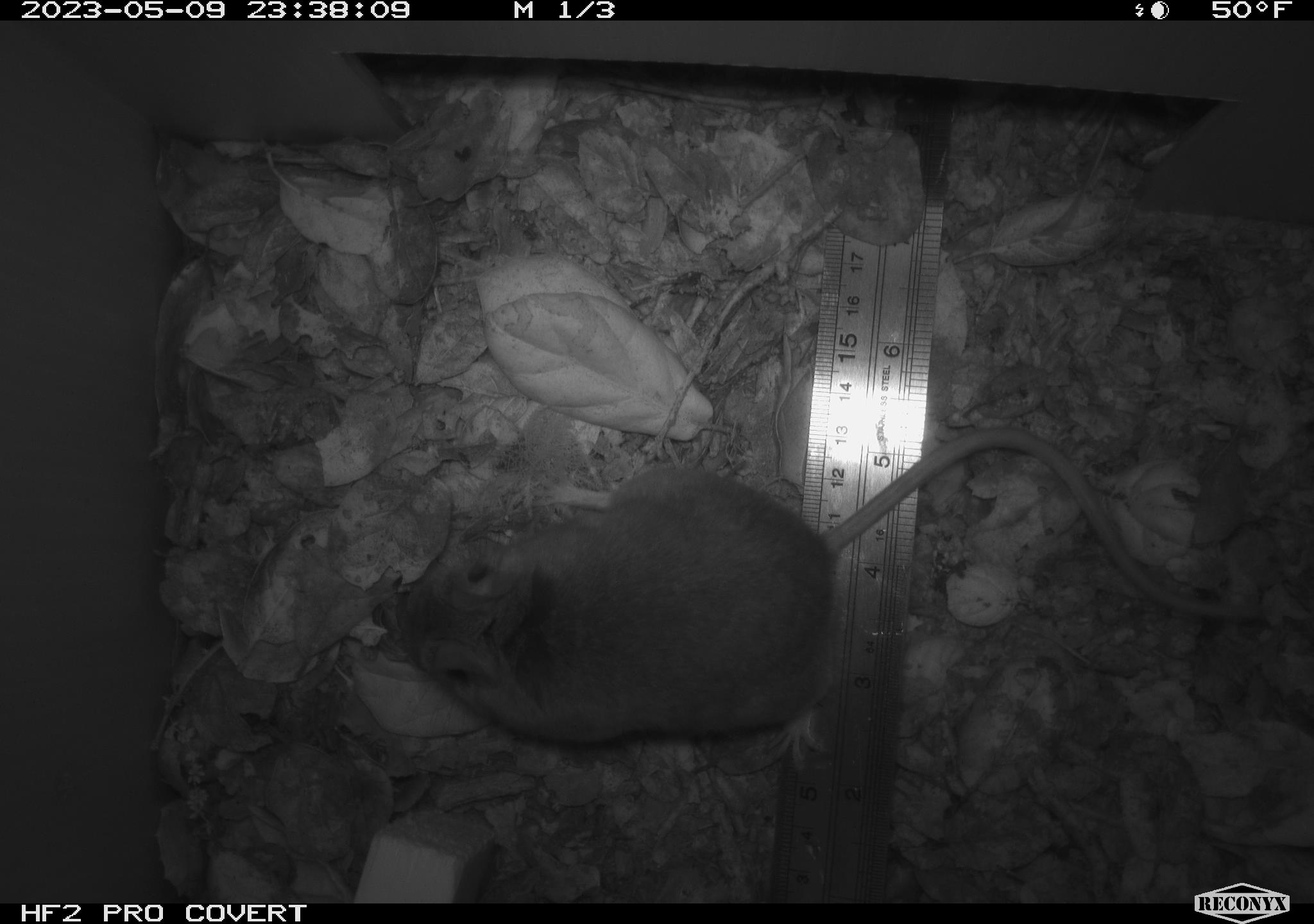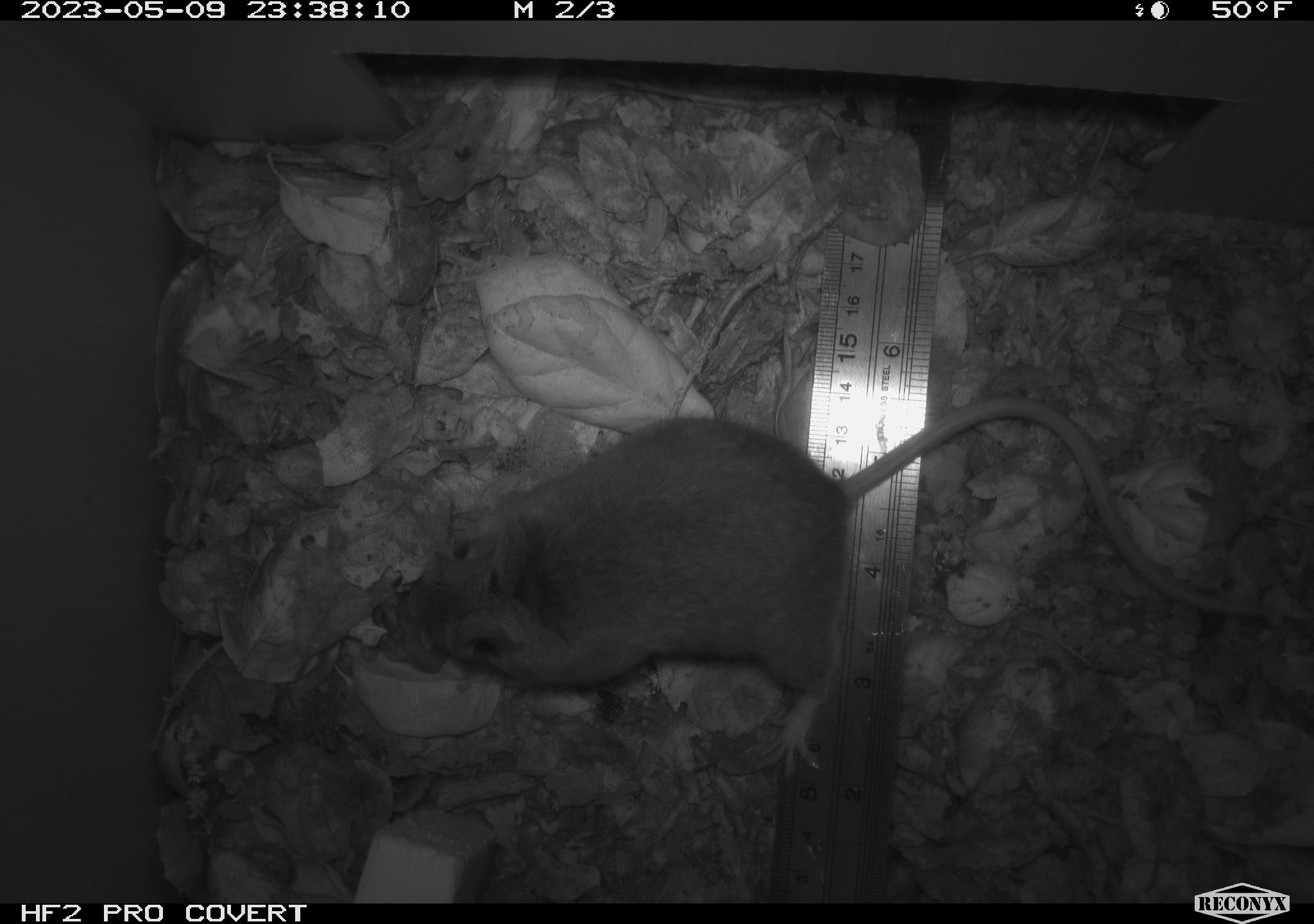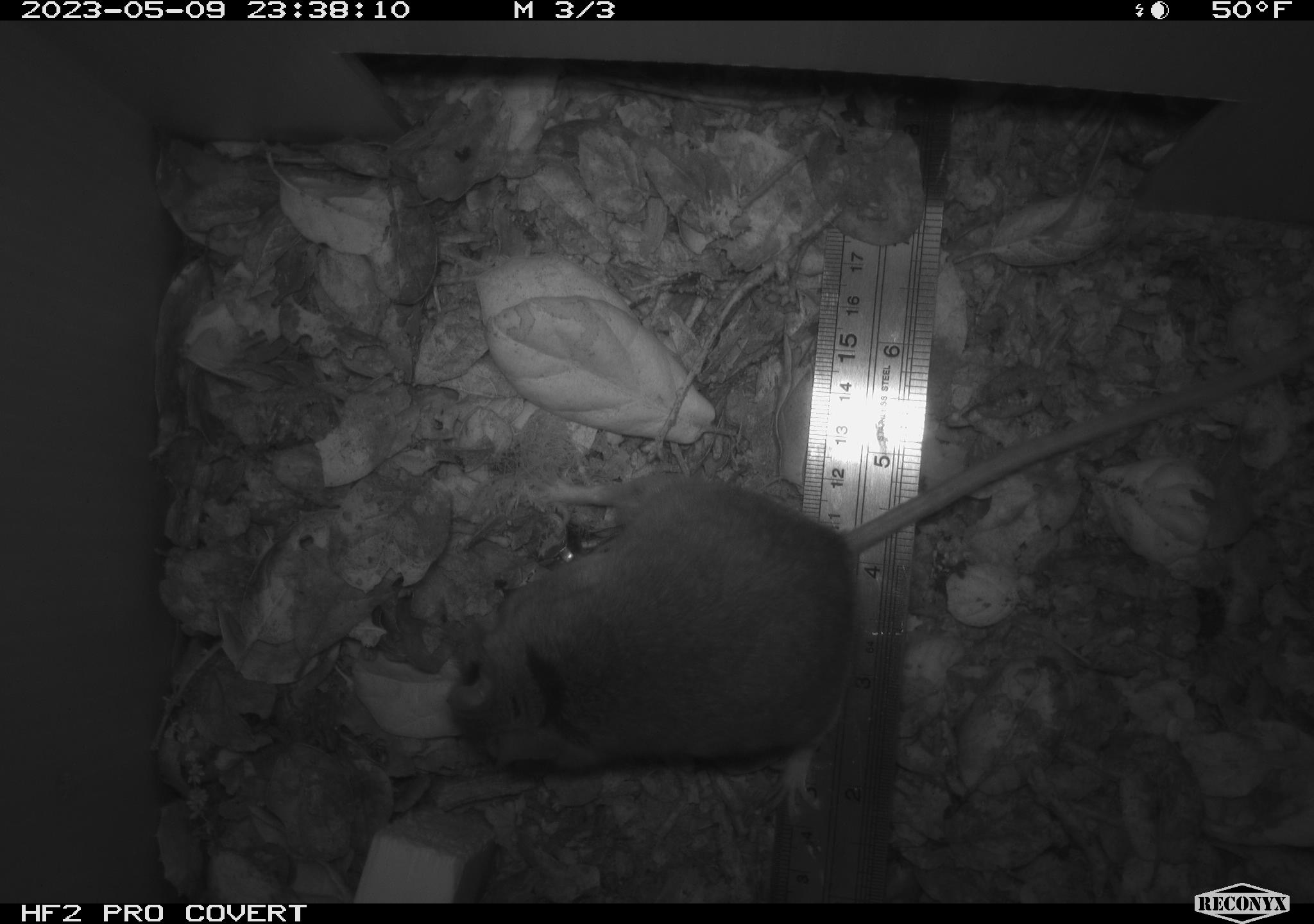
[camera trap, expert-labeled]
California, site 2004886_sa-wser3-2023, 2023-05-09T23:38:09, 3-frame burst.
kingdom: Animalia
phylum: Chordata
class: Mammalia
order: Rodentia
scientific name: Rodentia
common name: mouse species